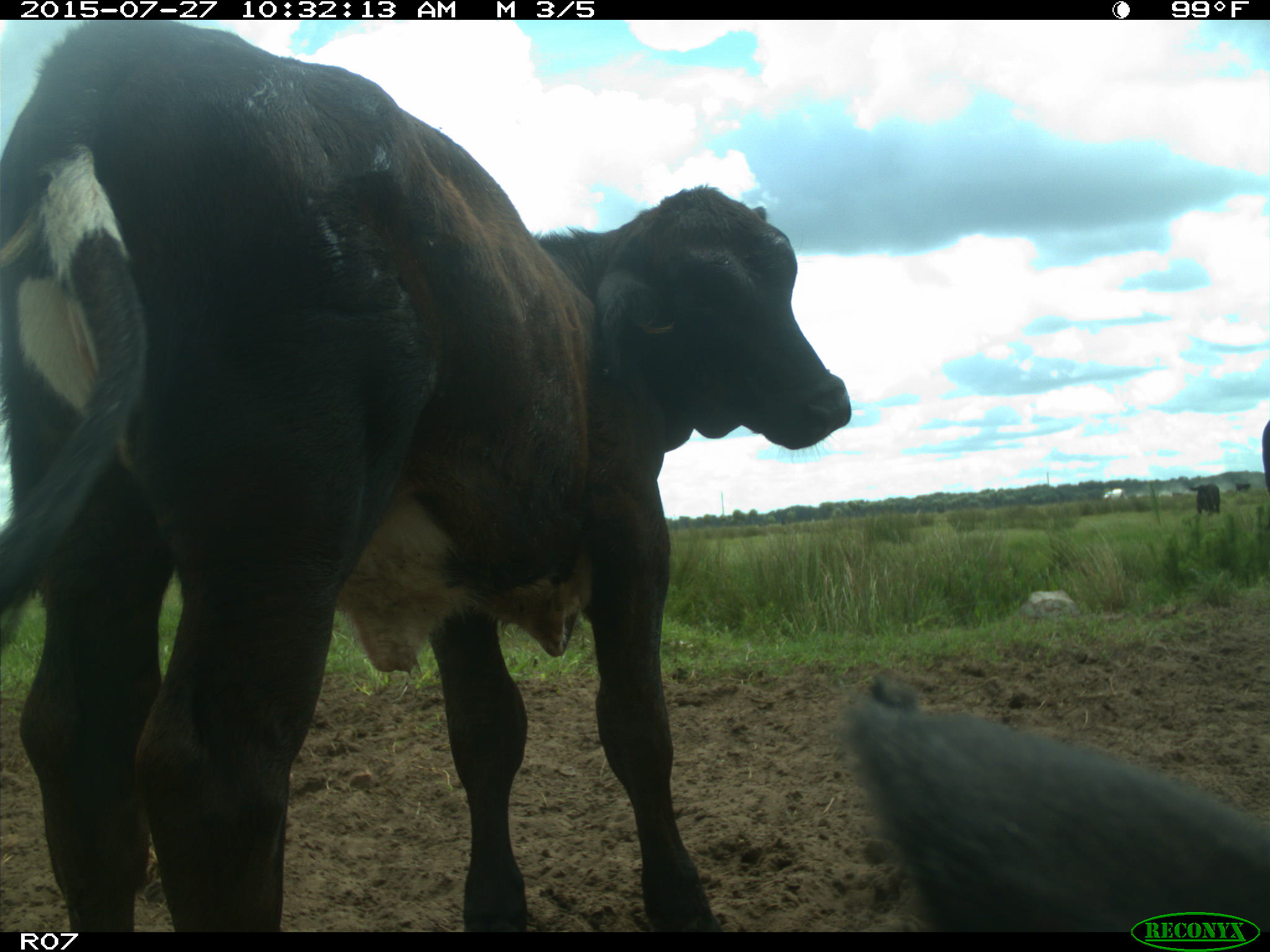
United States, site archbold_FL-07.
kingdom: Animalia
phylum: Chordata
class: Mammalia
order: Artiodactyla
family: Bovidae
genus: Bos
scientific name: Bos taurus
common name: domestic cow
Bos taurus (domestic cow).